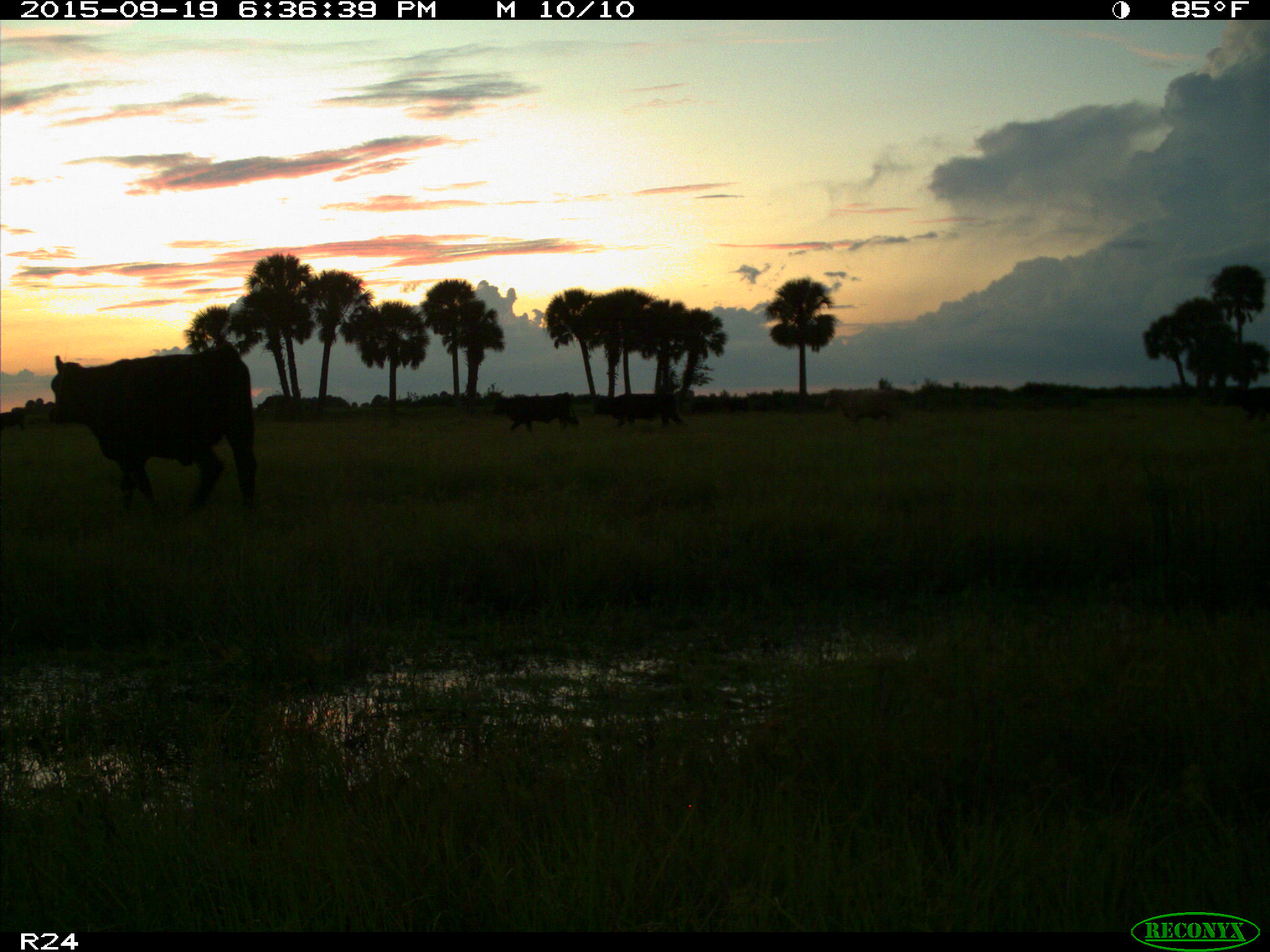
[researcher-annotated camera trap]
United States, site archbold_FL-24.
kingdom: Animalia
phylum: Chordata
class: Mammalia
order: Artiodactyla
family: Bovidae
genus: Bos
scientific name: Bos taurus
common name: domestic cow